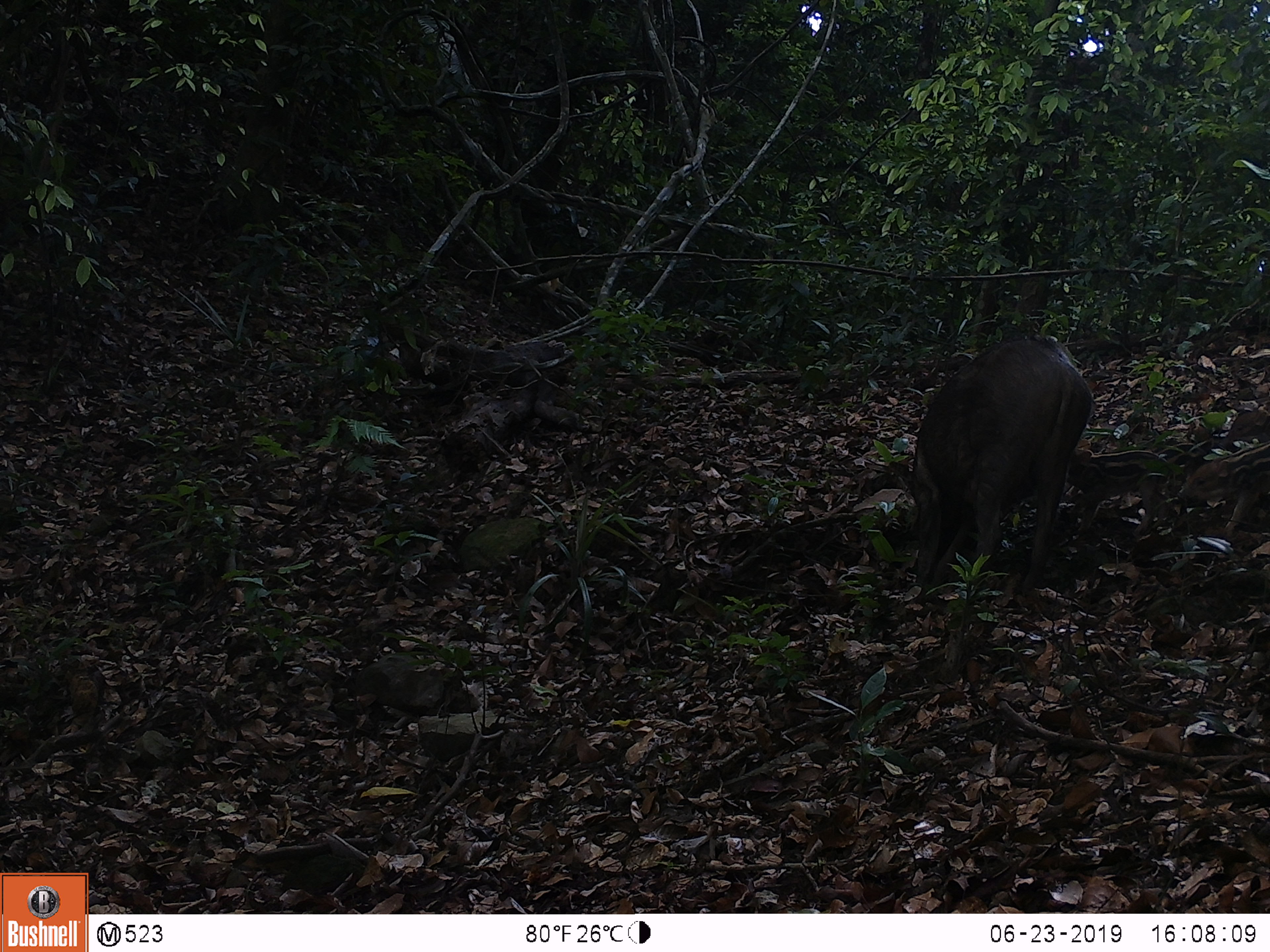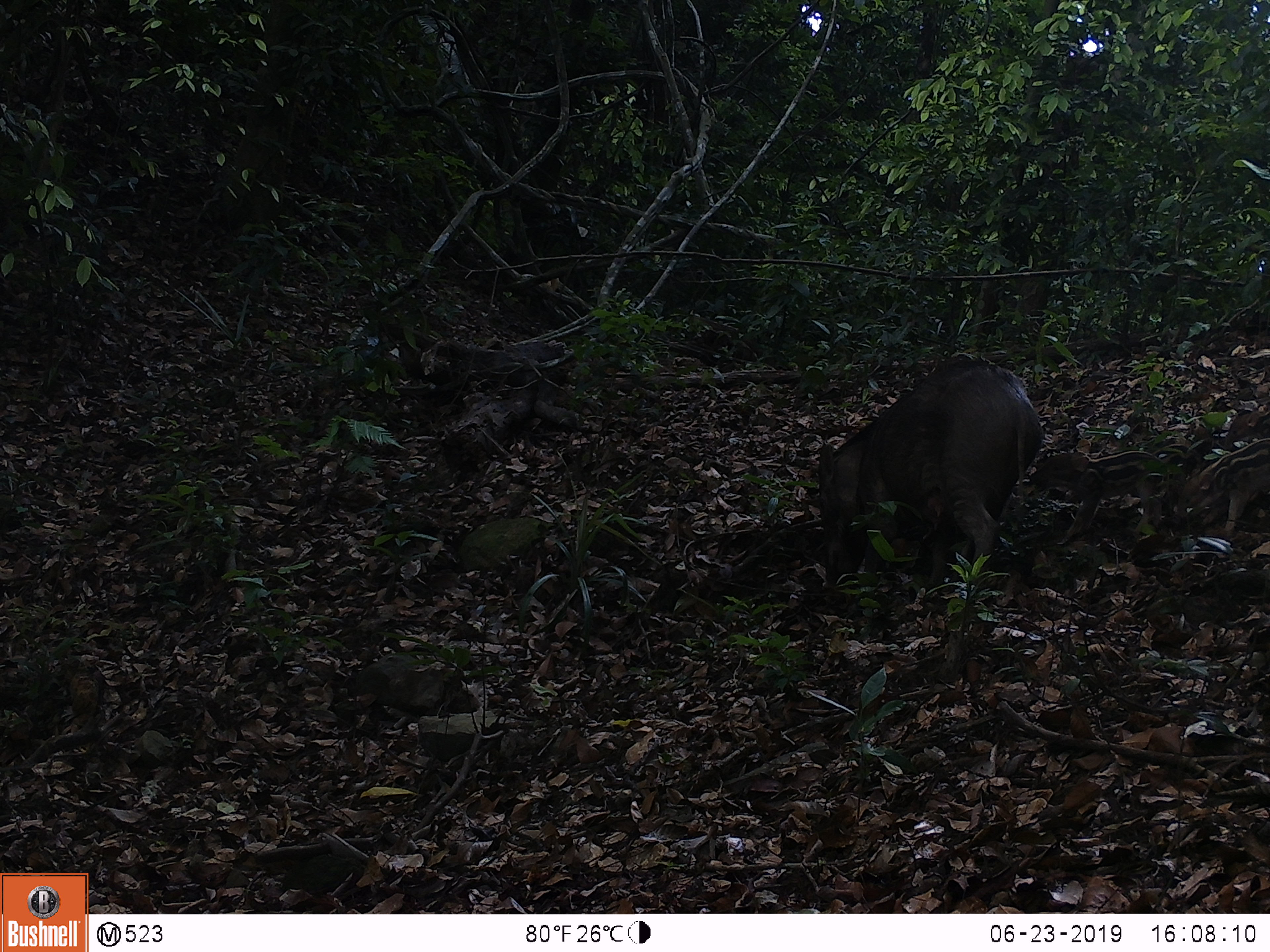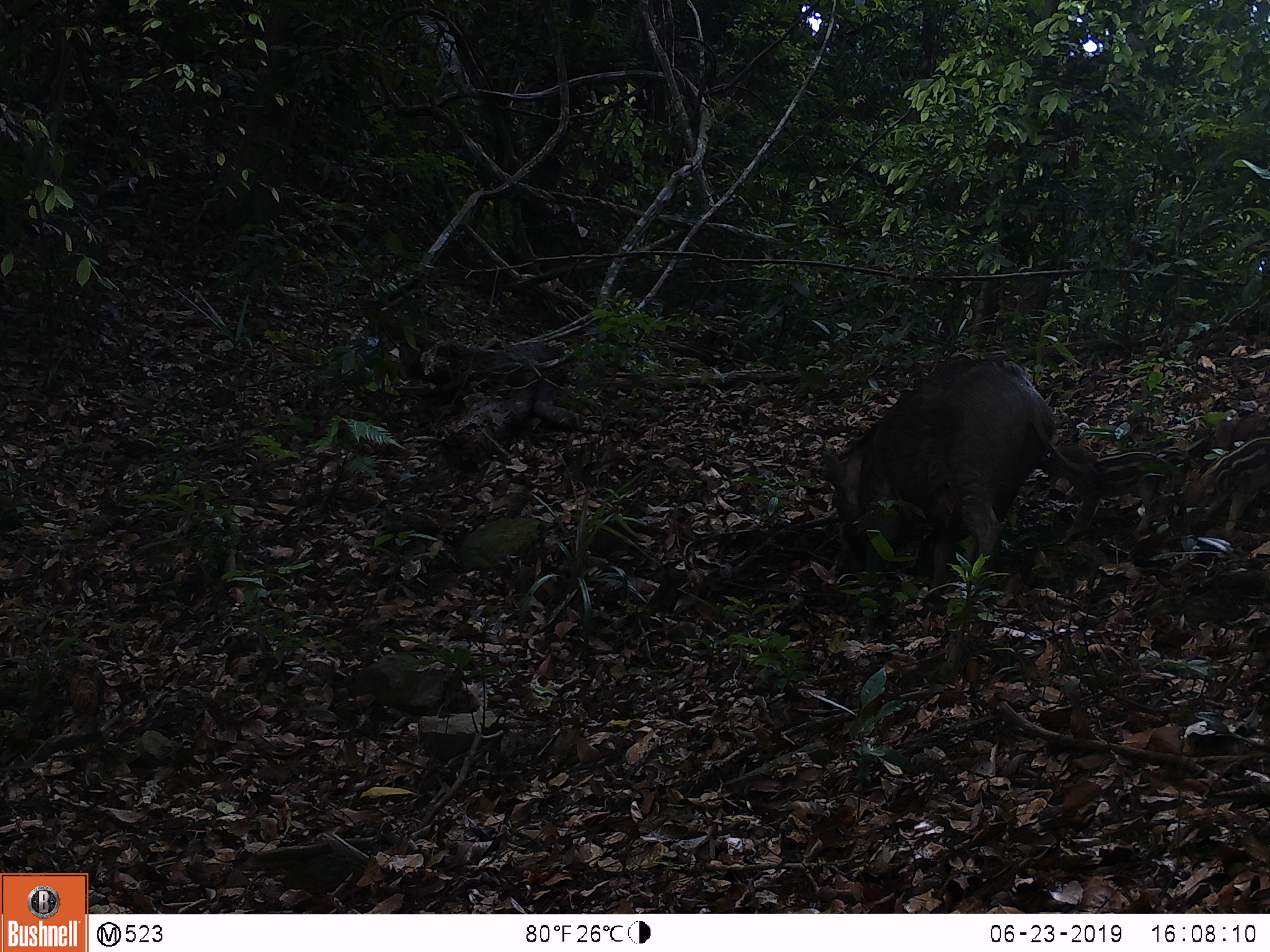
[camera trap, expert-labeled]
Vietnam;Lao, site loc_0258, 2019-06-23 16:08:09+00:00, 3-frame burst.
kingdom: Animalia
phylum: Chordata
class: Mammalia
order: Artiodactyla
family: Suidae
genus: Sus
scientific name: Sus scrofa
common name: eurasian wild pig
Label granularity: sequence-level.